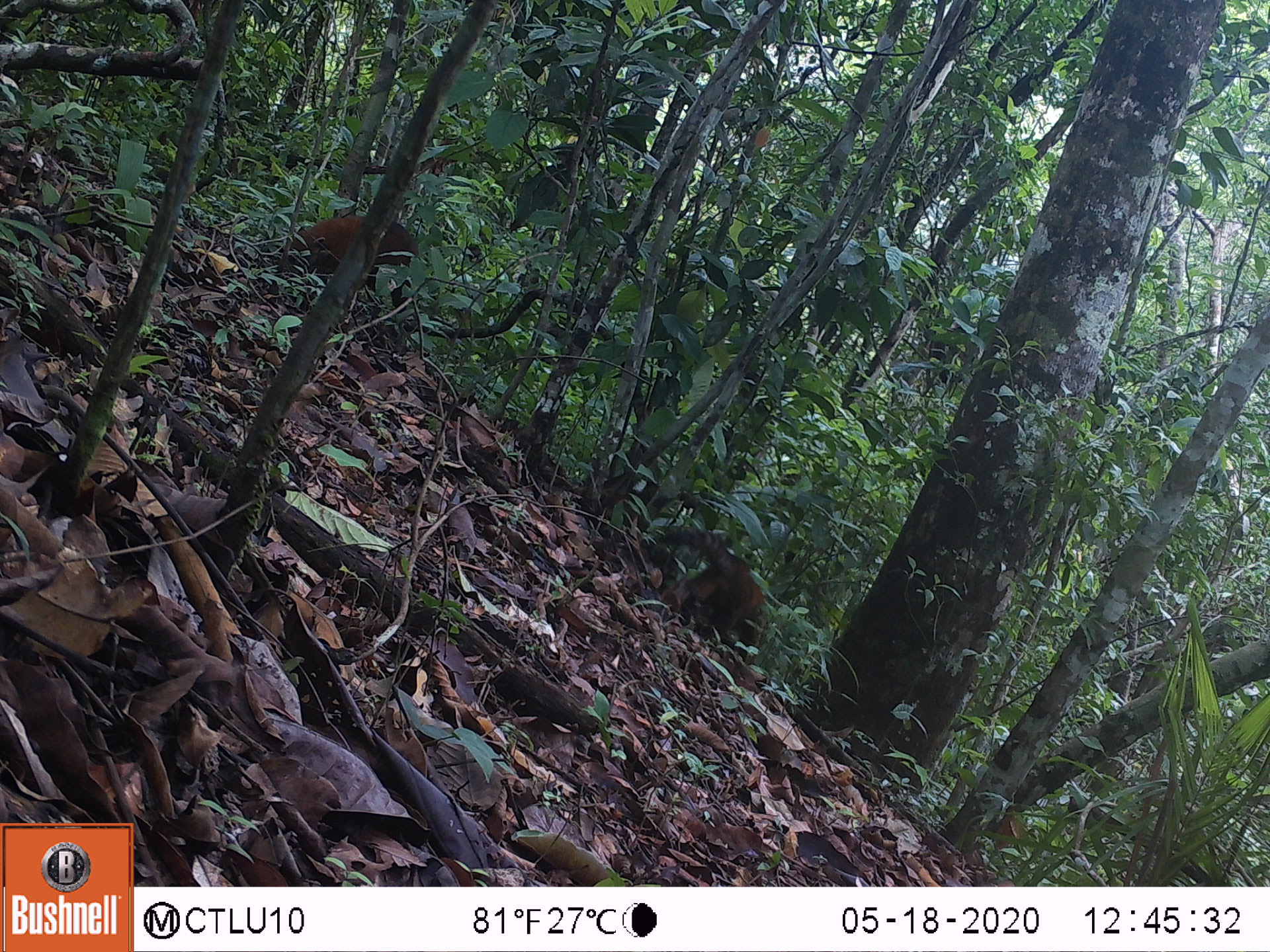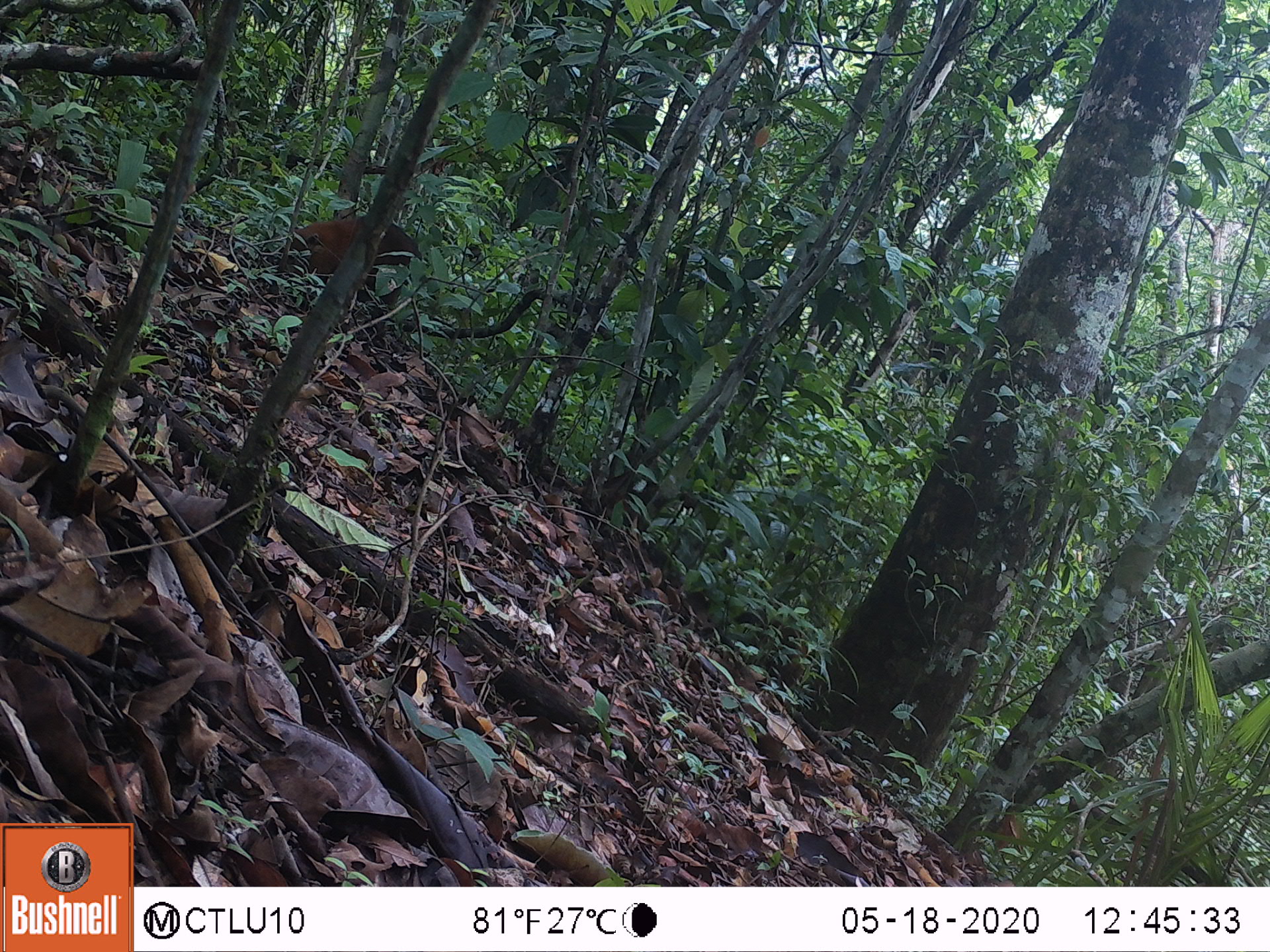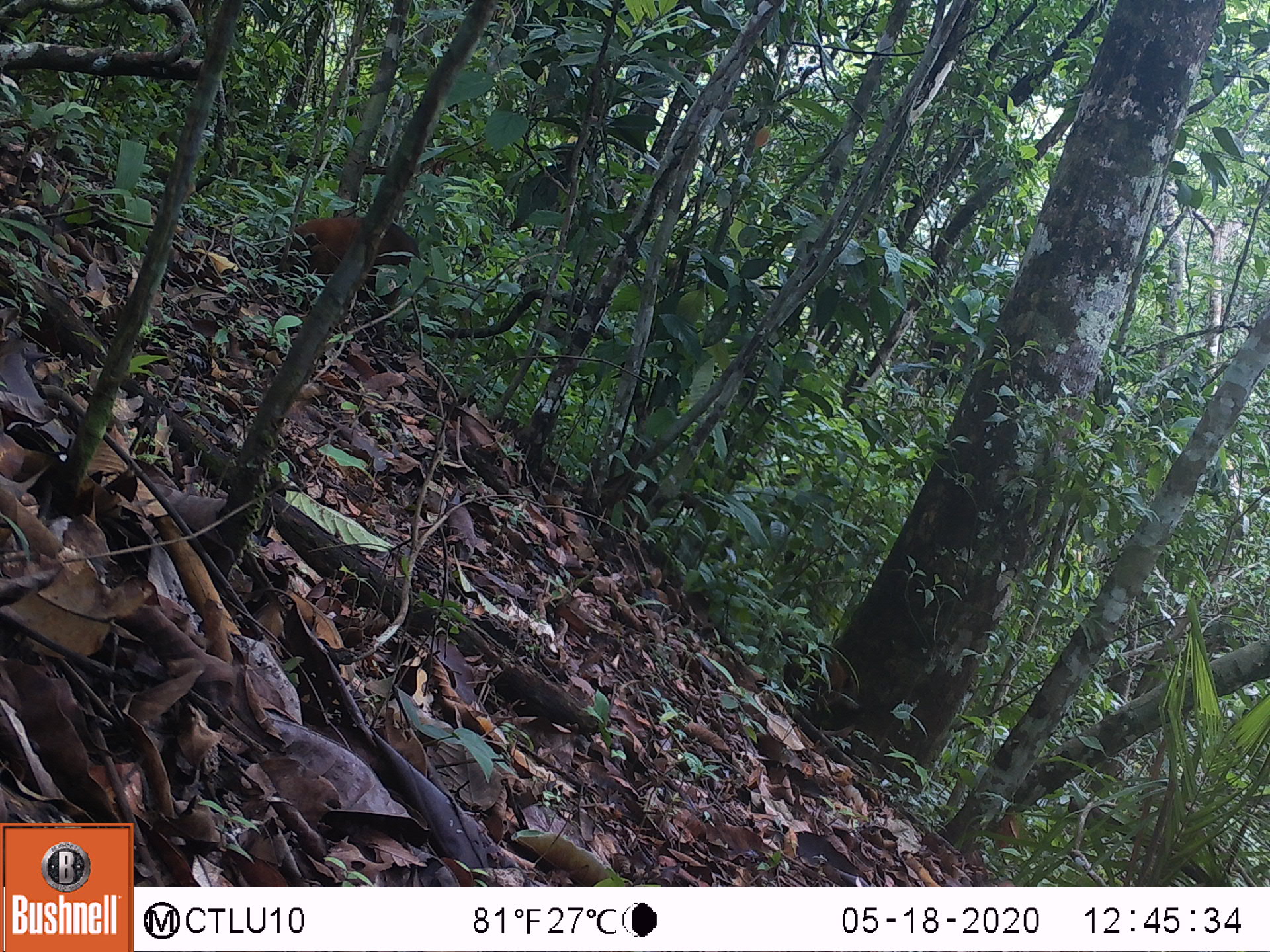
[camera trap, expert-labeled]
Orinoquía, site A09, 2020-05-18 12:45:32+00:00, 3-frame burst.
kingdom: Animalia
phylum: Chordata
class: Mammalia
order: Carnivora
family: Procyonidae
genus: Nasua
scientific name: Nasua nasua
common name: south american coati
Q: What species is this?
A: South american coati (Nasua nasua).